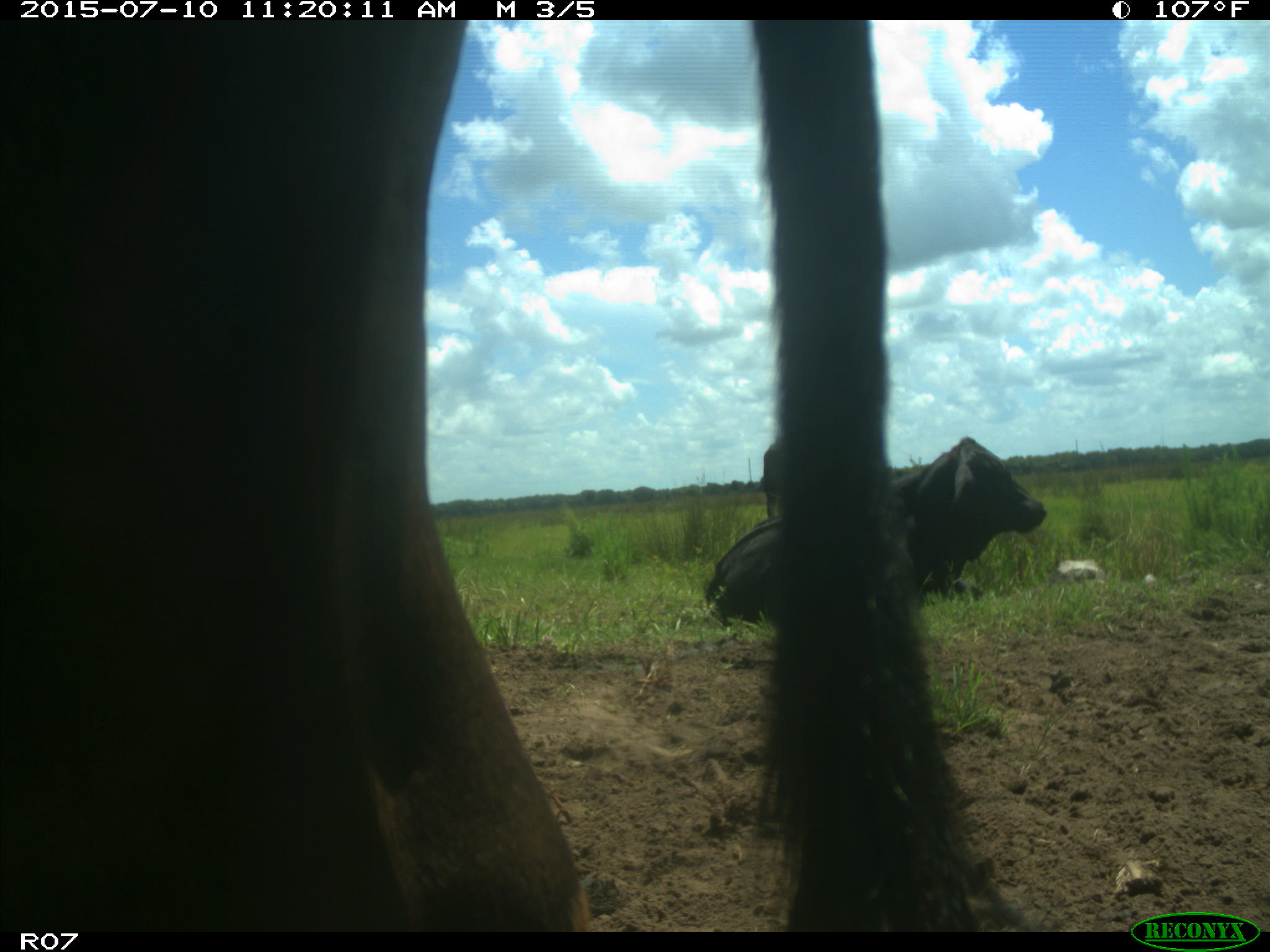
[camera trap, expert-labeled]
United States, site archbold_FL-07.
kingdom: Animalia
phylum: Chordata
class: Mammalia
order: Artiodactyla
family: Bovidae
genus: Bos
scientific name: Bos taurus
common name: domestic cow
Bos taurus (domestic cow).